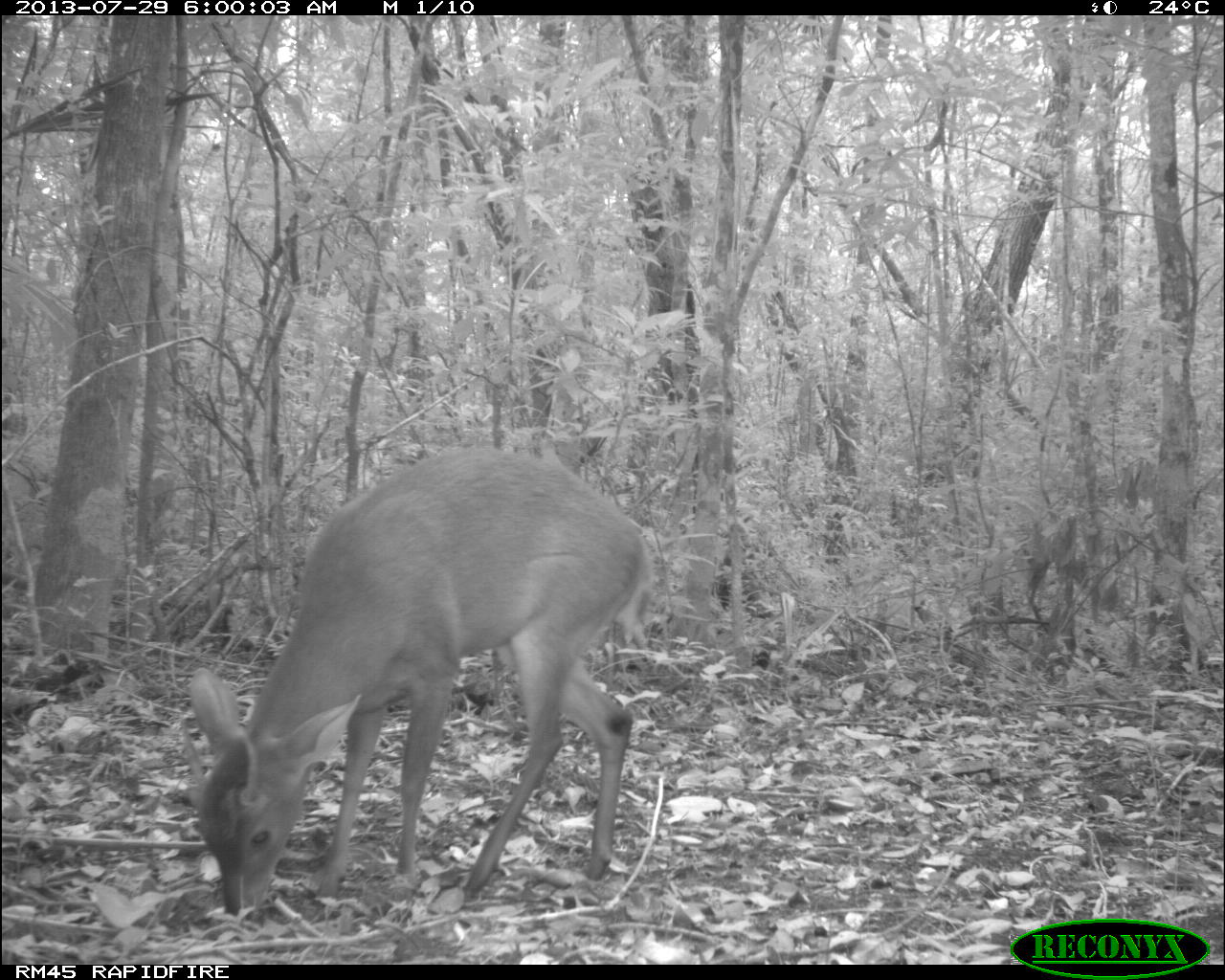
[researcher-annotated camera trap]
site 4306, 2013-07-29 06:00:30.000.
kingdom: Animalia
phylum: Chordata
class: Mammalia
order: Artiodactyla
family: Cervidae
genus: Mazama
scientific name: Mazama temama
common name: central american red brocket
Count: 1.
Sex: male.